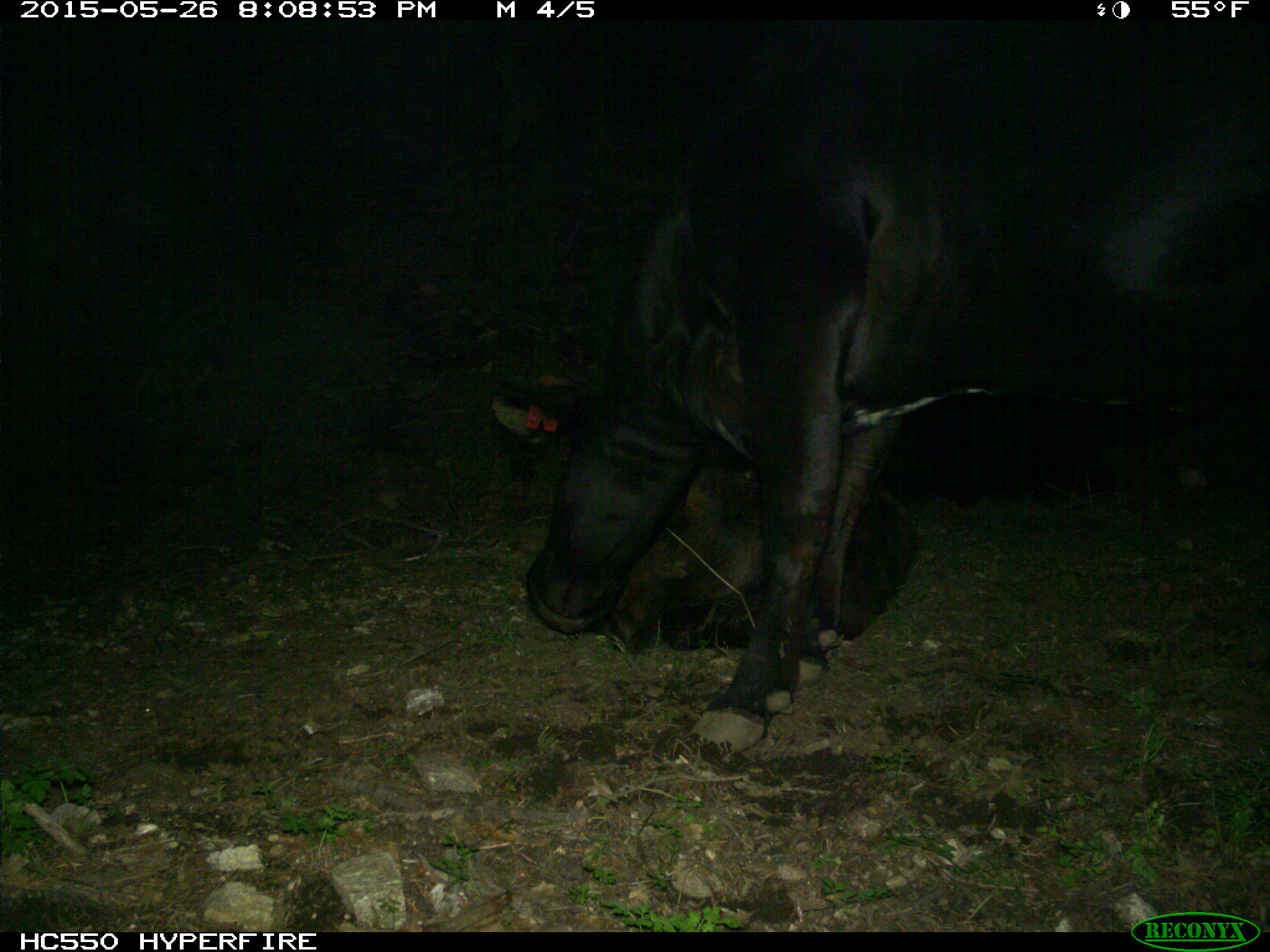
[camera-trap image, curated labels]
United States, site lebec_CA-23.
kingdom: Animalia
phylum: Chordata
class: Mammalia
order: Artiodactyla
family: Bovidae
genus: Bos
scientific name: Bos taurus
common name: domestic cow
Bos taurus (domestic cow).